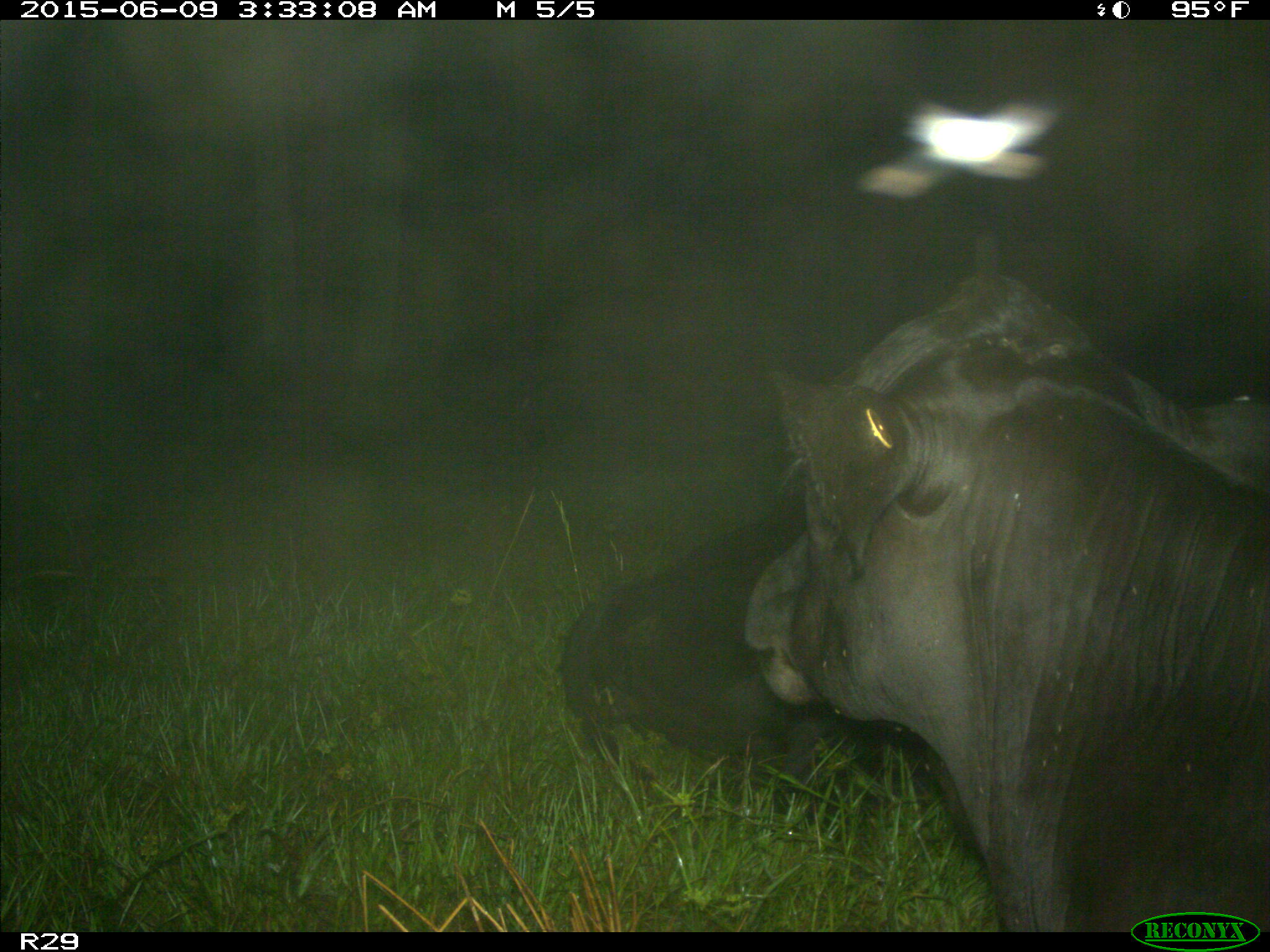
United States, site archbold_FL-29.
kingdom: Animalia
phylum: Chordata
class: Mammalia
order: Artiodactyla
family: Bovidae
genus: Bos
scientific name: Bos taurus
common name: domestic cow